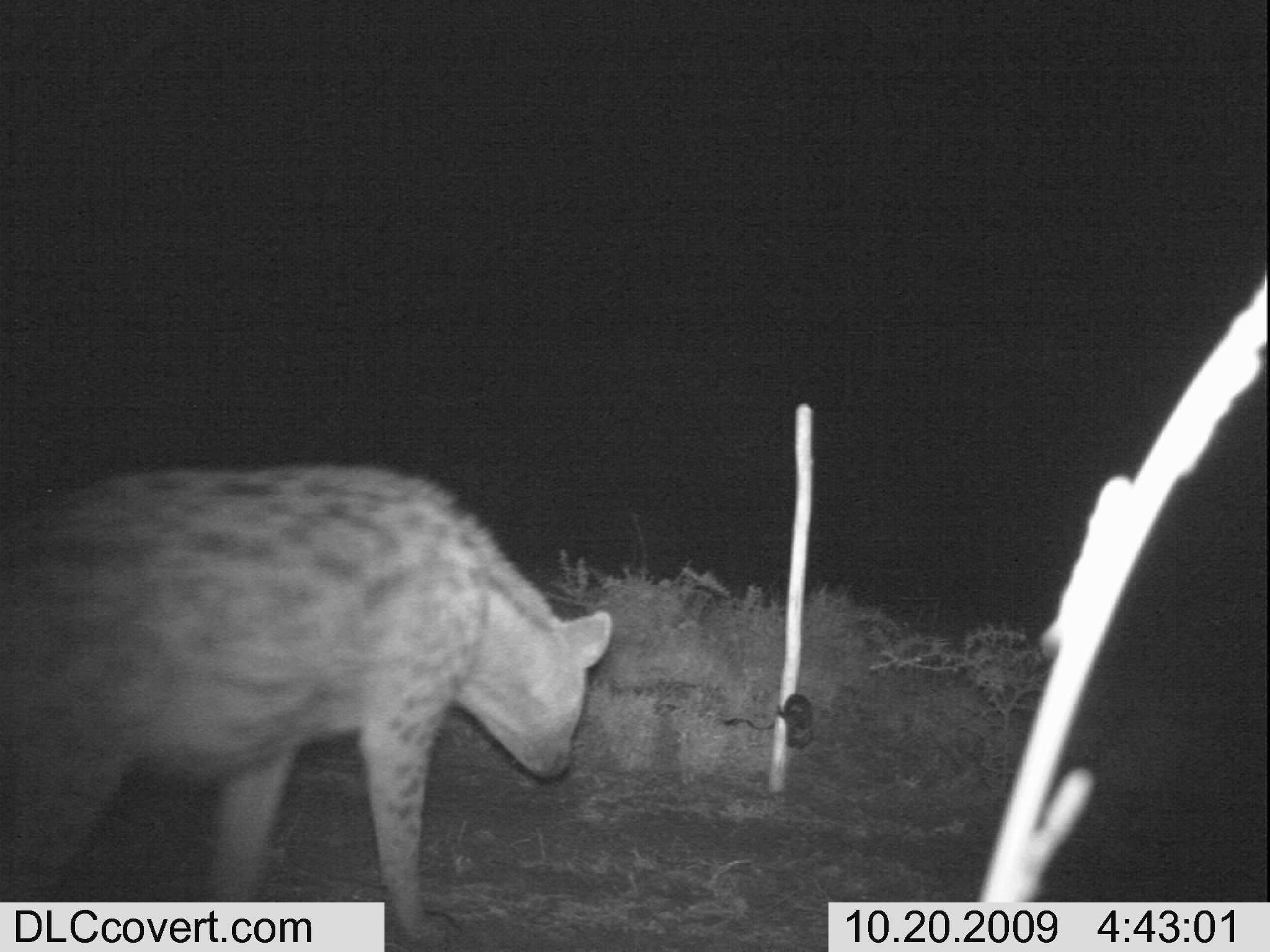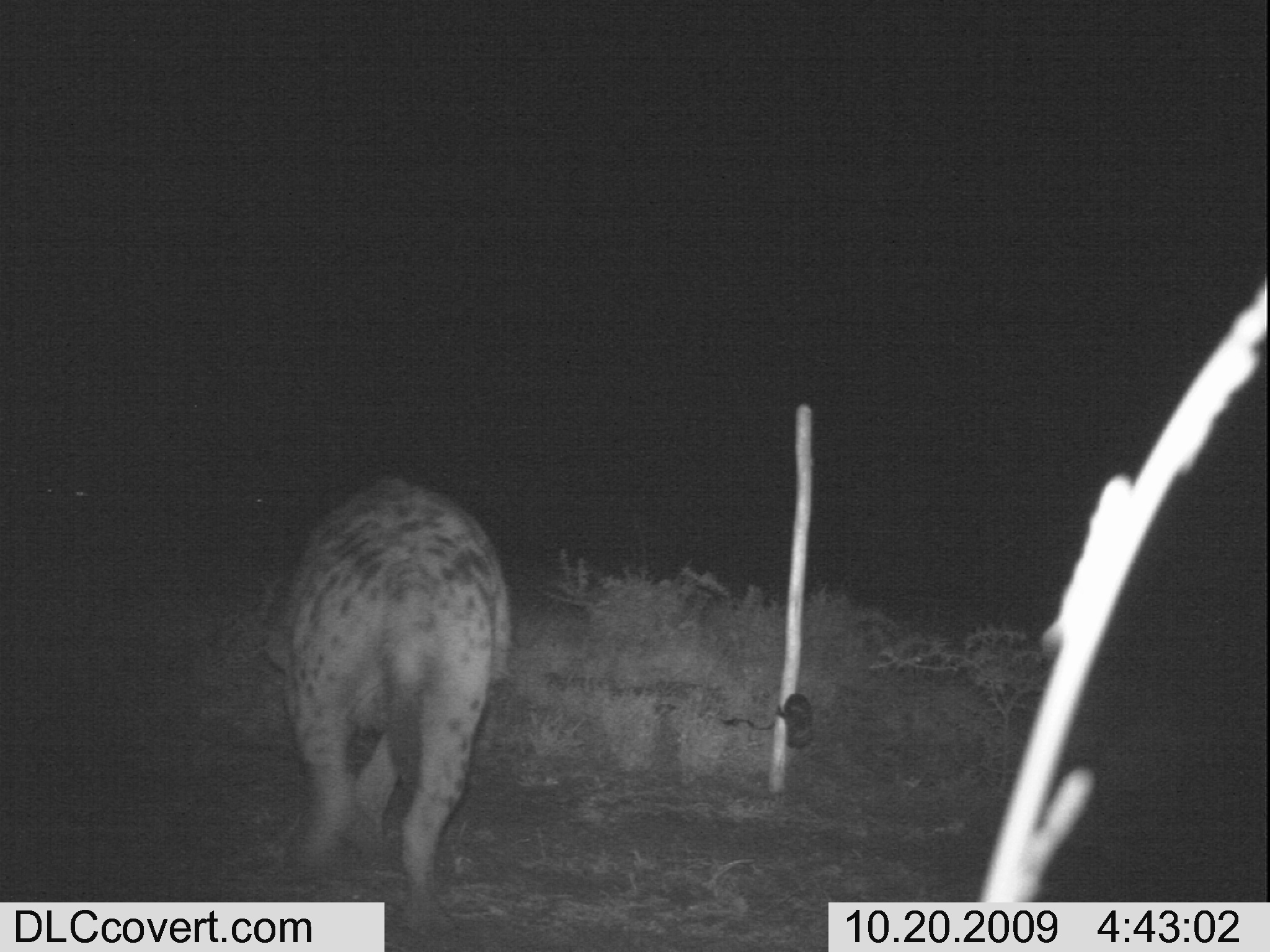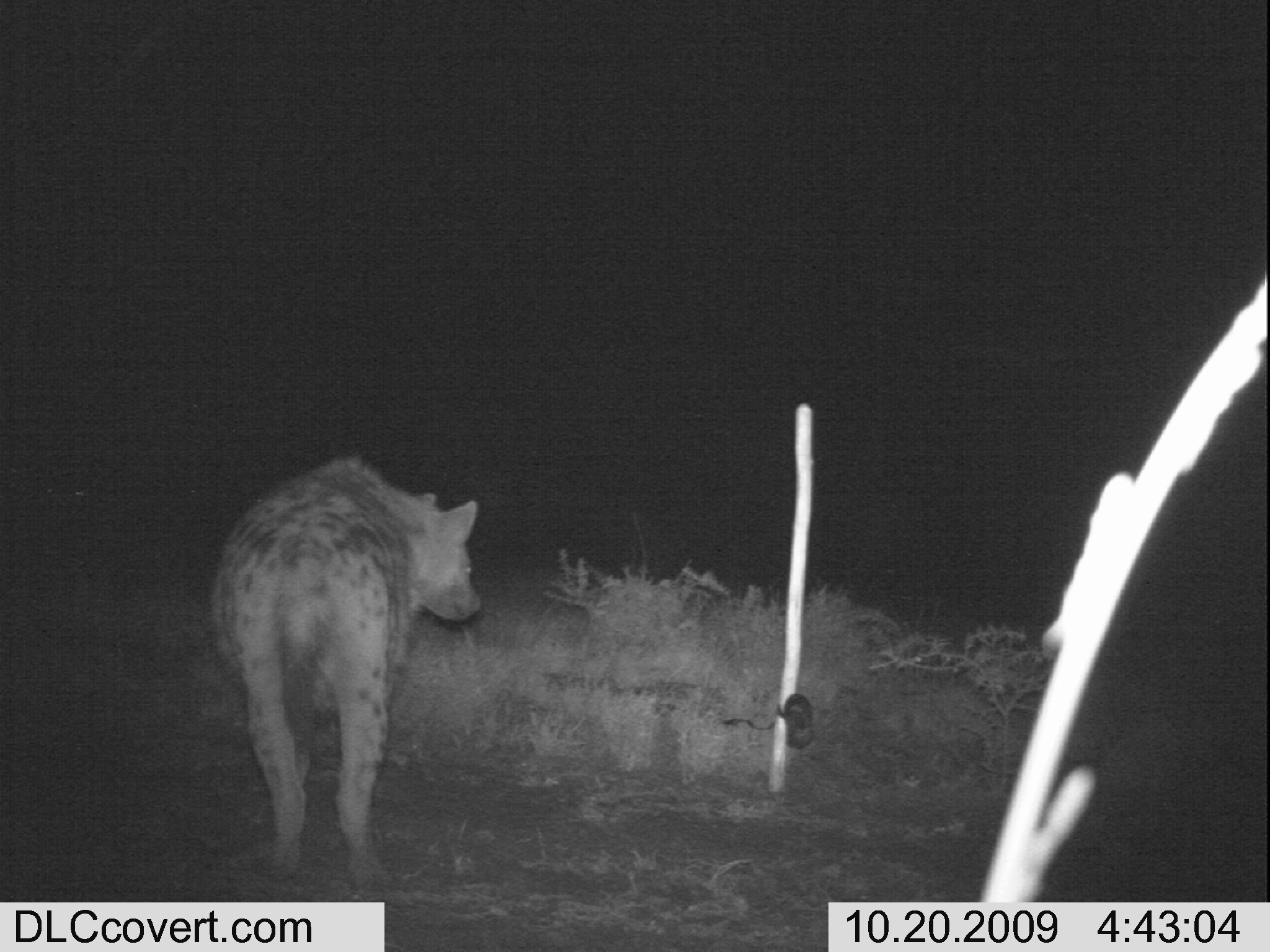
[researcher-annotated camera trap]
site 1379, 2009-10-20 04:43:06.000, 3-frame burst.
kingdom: Animalia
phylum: Chordata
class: Mammalia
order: Carnivora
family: Hyaenidae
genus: Crocuta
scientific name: Crocuta crocuta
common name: spotted hyena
Crocuta crocuta (spotted hyena), count 1.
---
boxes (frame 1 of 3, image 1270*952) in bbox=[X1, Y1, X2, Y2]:
crocuta crocuta: bbox=[0, 458, 609, 943]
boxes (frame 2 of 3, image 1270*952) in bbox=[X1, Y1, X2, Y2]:
crocuta crocuta: bbox=[260, 475, 512, 935]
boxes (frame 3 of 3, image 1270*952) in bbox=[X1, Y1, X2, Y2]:
crocuta crocuta: bbox=[210, 456, 483, 891]